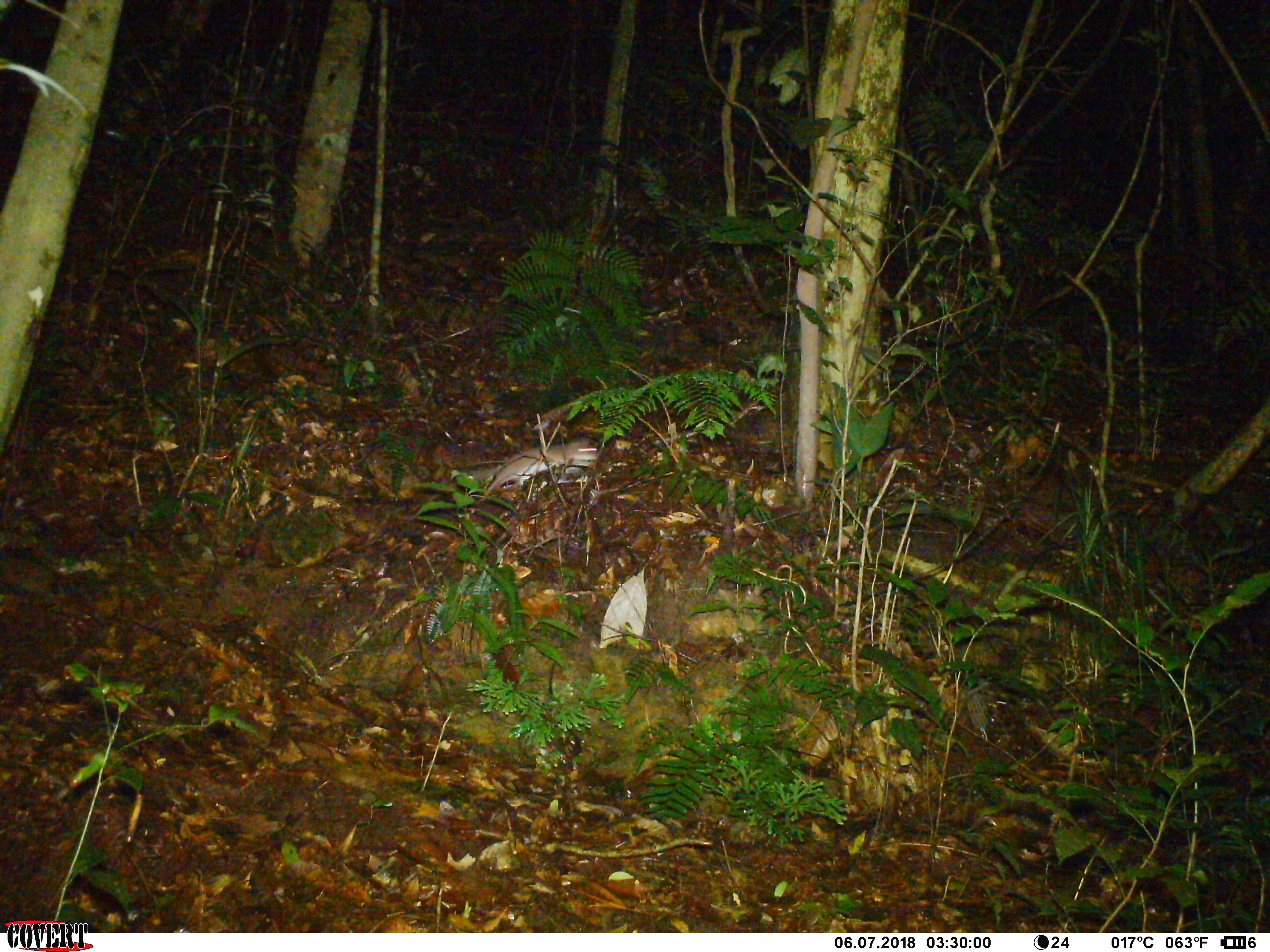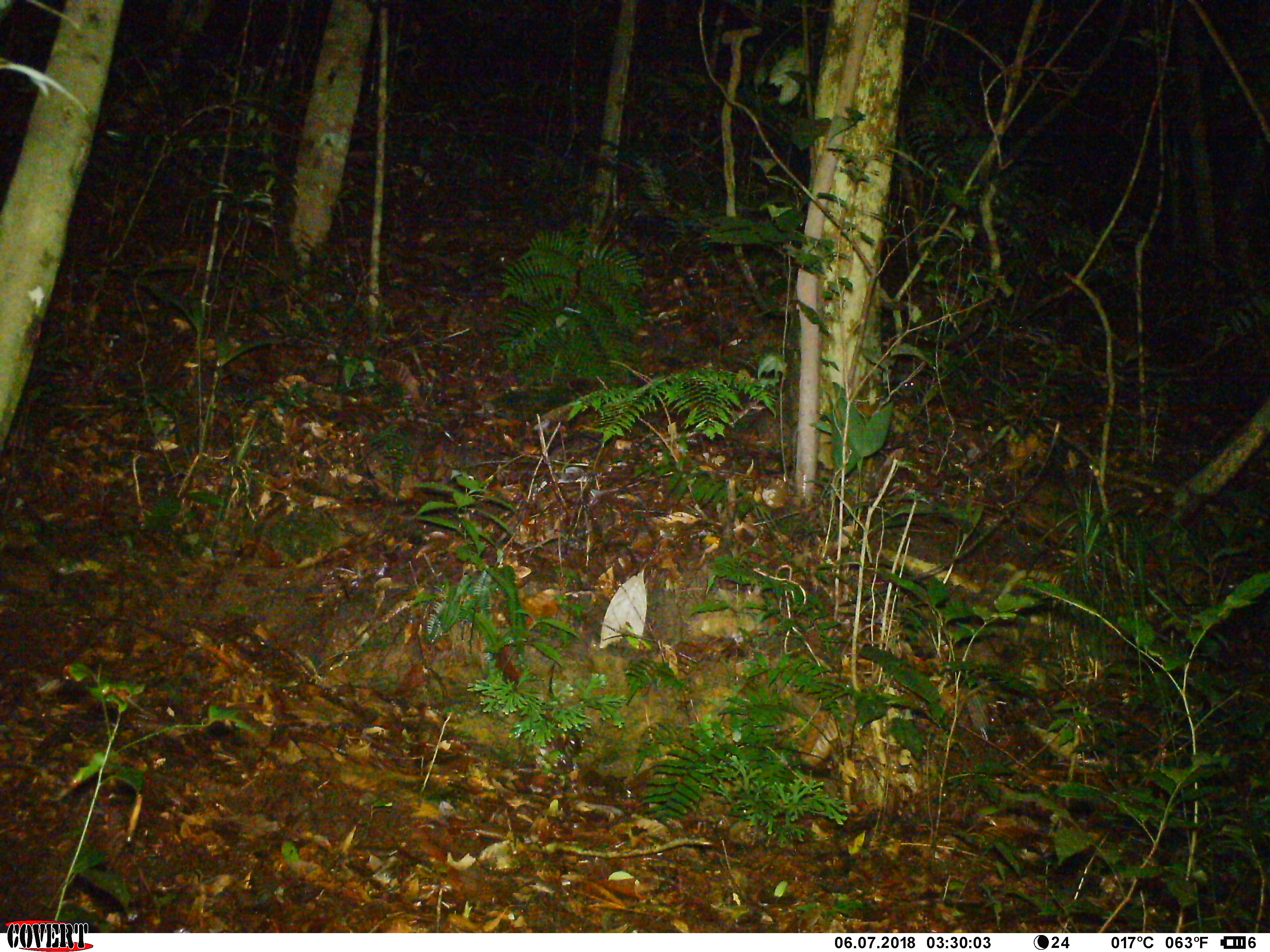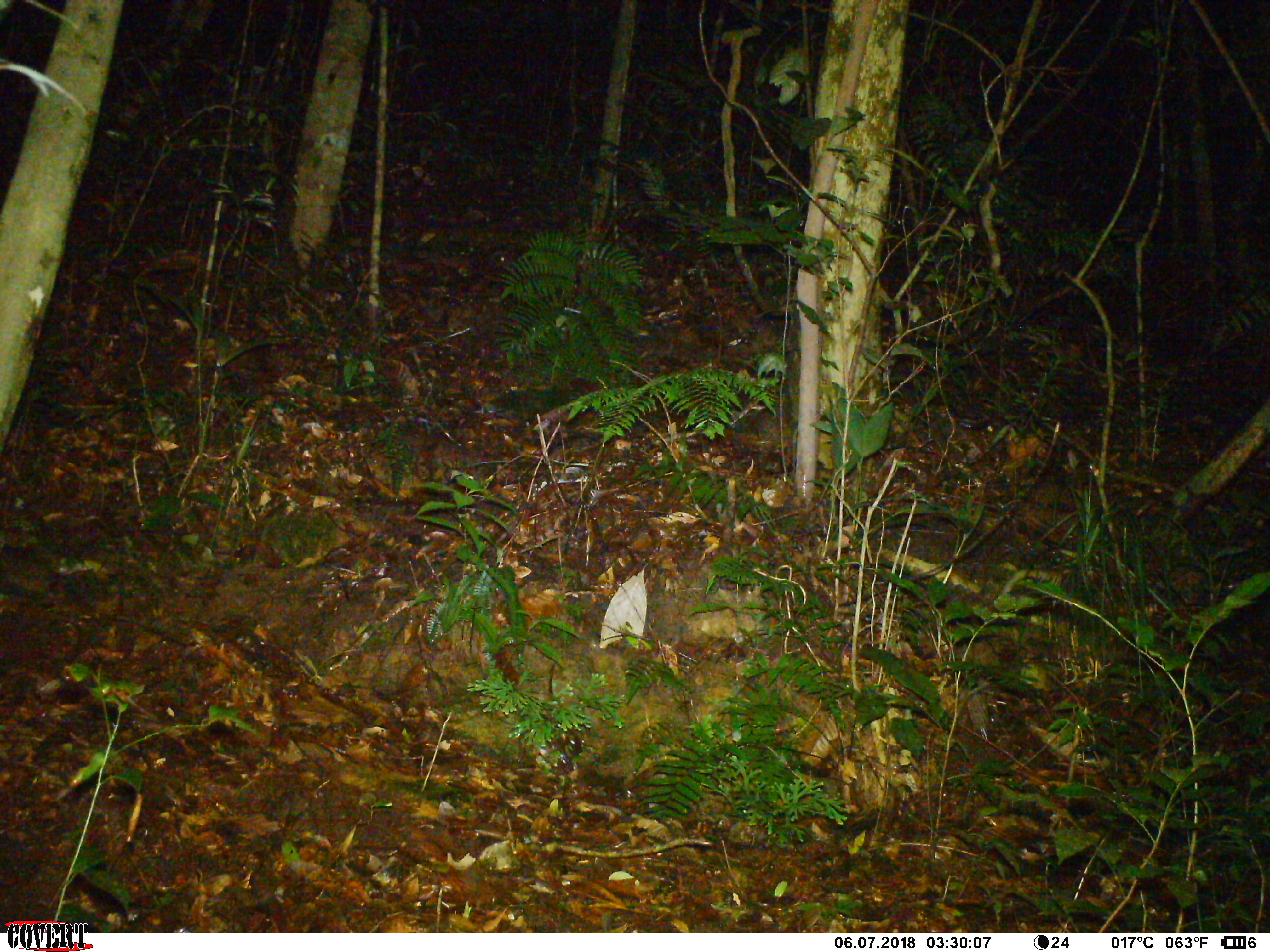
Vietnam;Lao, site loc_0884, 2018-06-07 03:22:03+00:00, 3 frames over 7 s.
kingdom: Animalia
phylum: Chordata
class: Mammalia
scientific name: Mammalia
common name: mammal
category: unidentified small mammal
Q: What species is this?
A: Unidentified small mammal (mammal) (Mammalia).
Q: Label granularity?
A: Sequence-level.